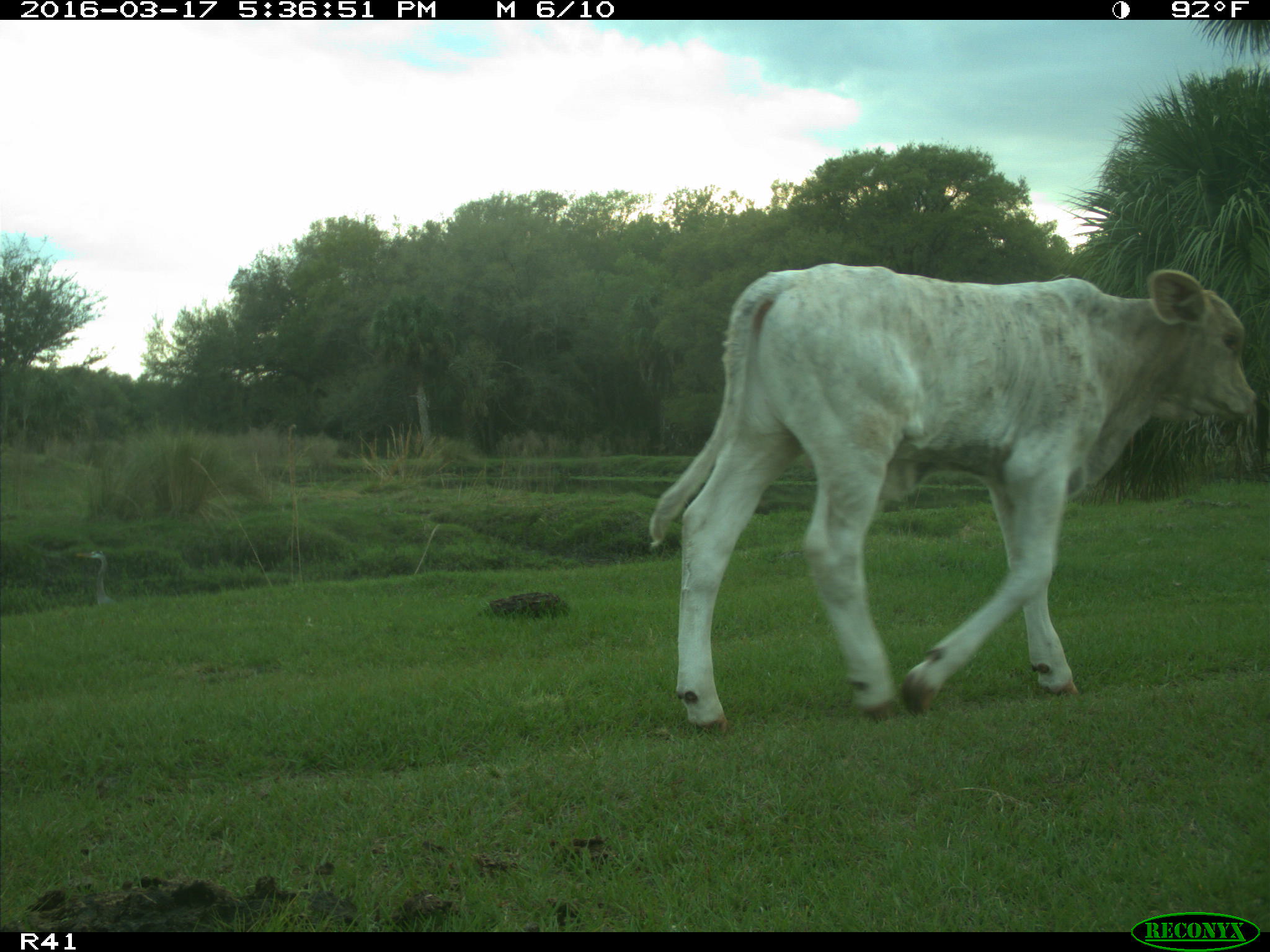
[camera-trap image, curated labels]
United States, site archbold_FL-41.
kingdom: Animalia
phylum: Chordata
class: Mammalia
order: Artiodactyla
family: Bovidae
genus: Bos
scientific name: Bos taurus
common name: domestic cow